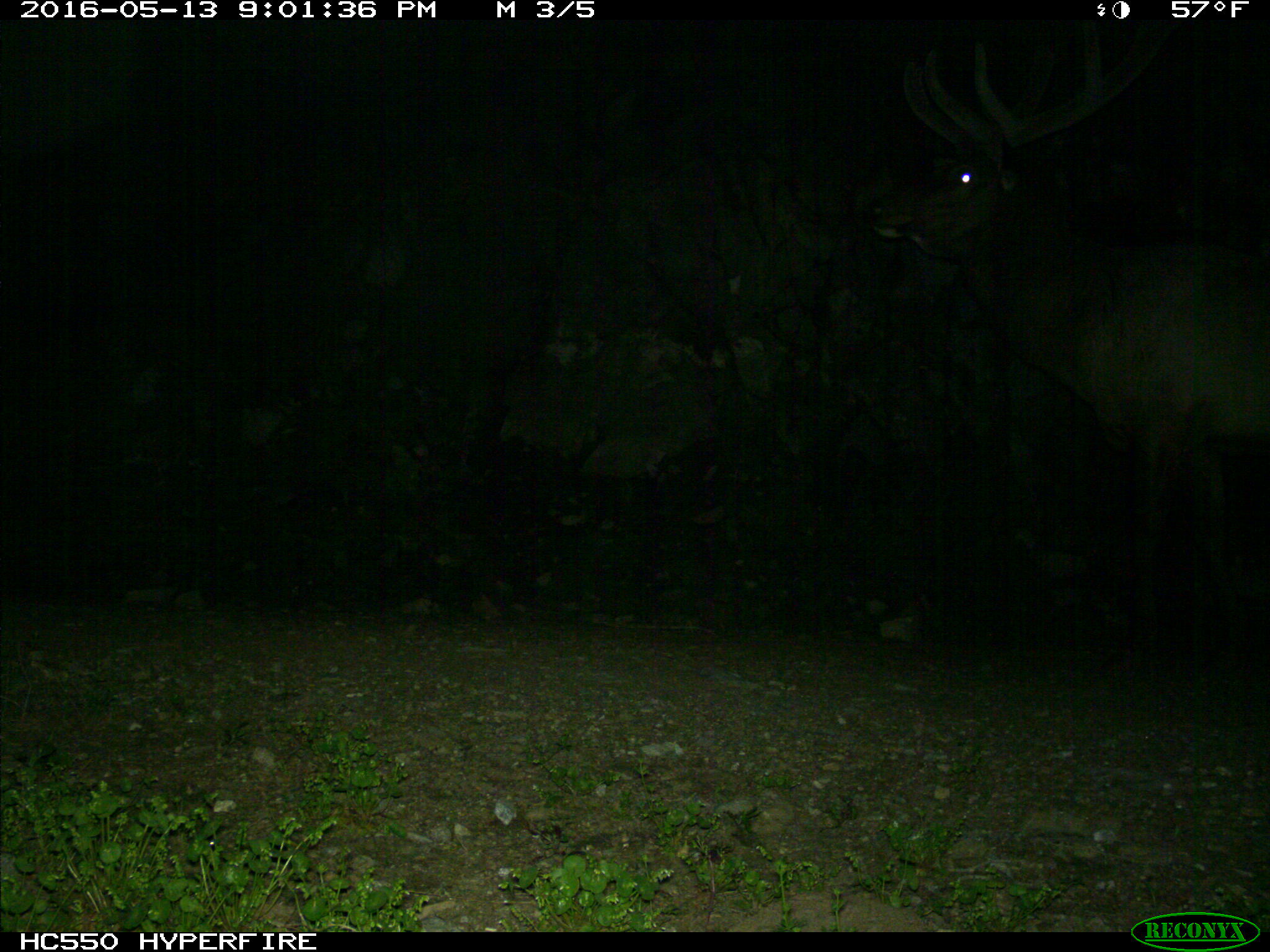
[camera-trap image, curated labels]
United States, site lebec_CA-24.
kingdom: Animalia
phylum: Chordata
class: Mammalia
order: Artiodactyla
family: Cervidae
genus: Cervus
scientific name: Cervus canadensis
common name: elk